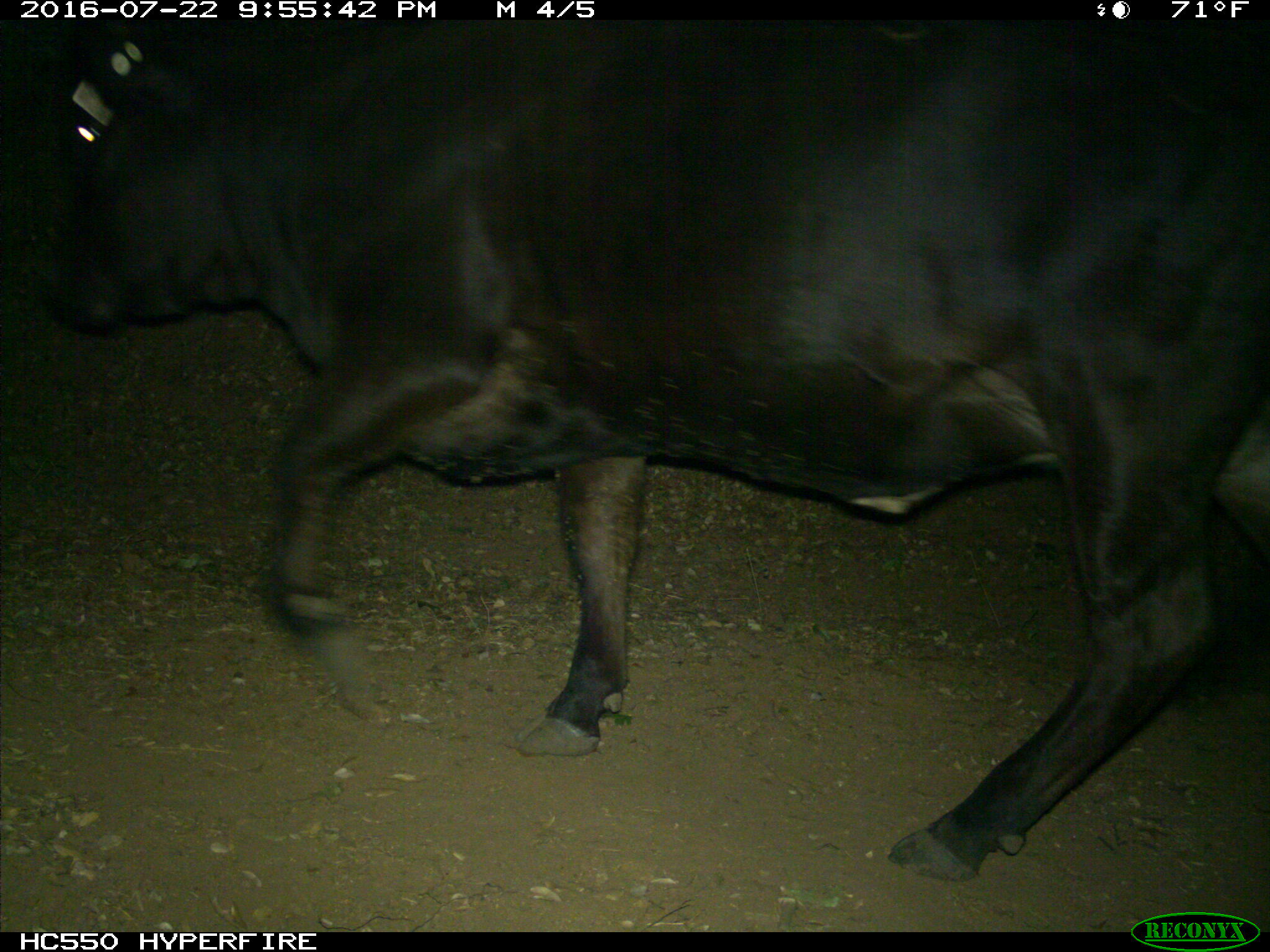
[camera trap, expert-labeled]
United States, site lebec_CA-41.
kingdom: Animalia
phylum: Chordata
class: Mammalia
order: Artiodactyla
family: Bovidae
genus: Bos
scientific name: Bos taurus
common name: domestic cow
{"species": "Bos taurus (domestic cow)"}